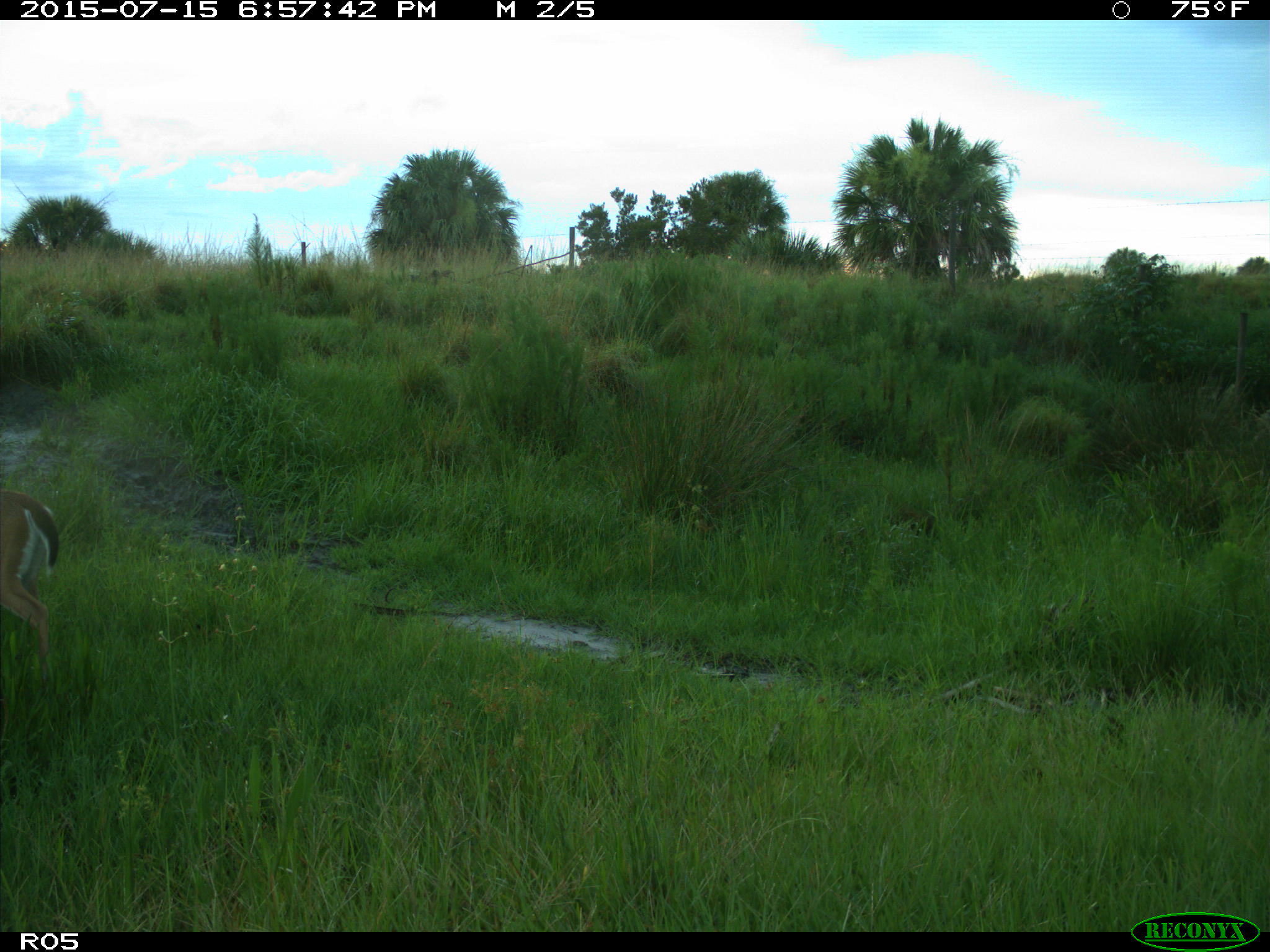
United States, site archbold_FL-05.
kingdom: Animalia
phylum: Chordata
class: Mammalia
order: Artiodactyla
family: Cervidae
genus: Odocoileus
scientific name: Odocoileus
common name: deer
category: unidentified deer